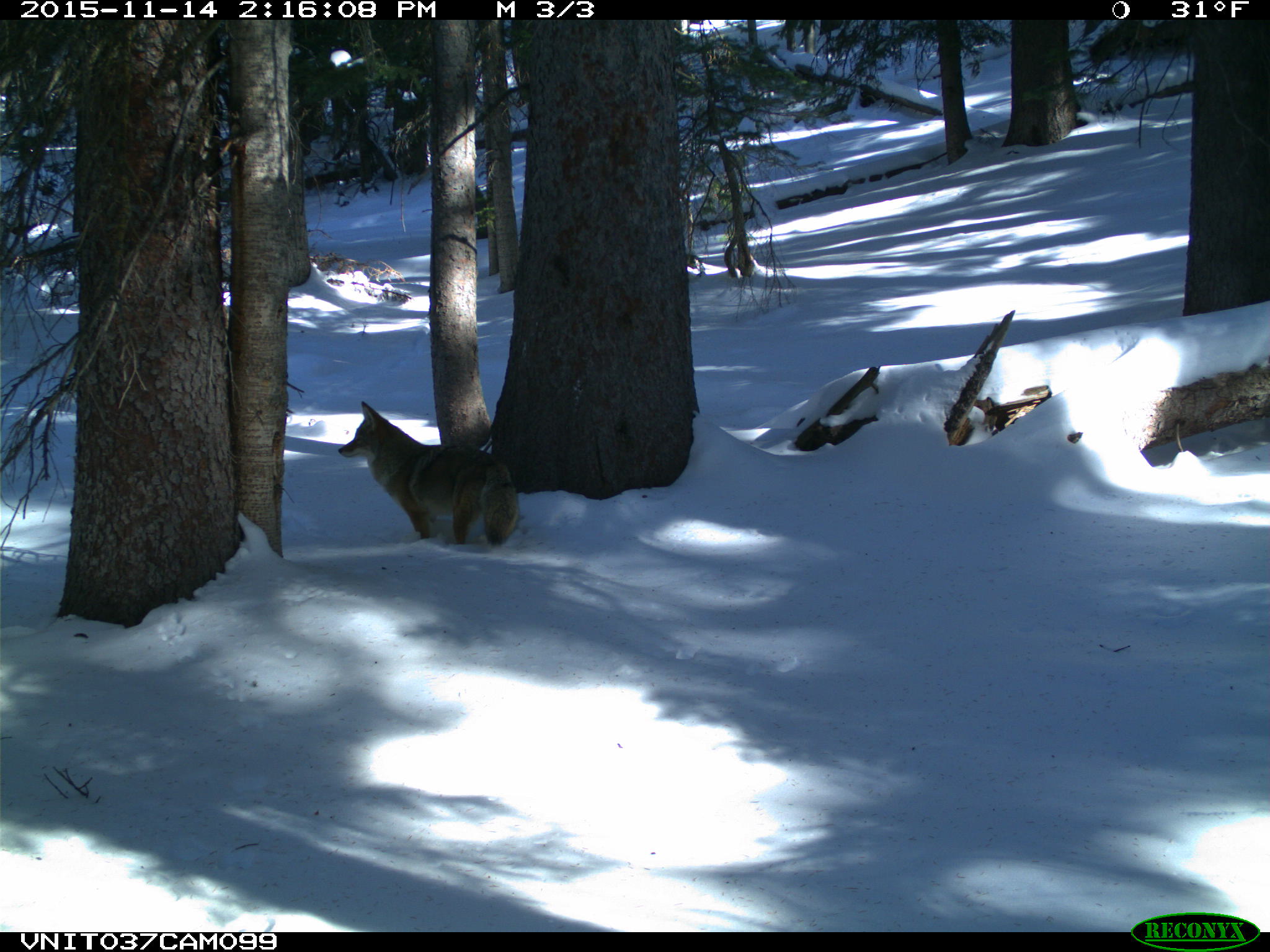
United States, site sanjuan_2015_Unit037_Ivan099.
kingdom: Animalia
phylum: Chordata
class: Mammalia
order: Carnivora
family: Canidae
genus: Canis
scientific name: Canis latrans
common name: coyote